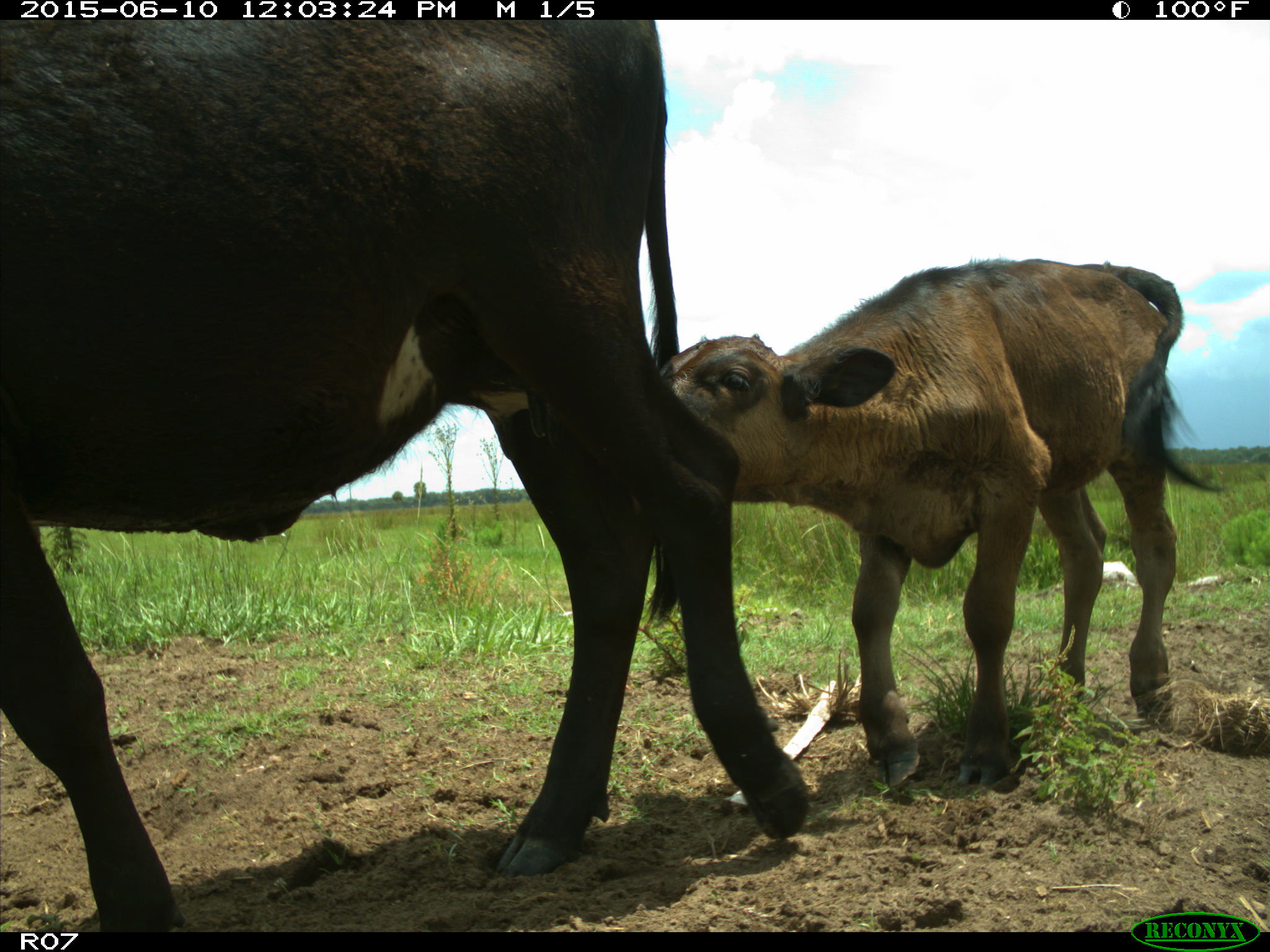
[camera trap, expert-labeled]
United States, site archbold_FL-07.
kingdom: Animalia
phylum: Chordata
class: Mammalia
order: Artiodactyla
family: Bovidae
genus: Bos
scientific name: Bos taurus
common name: domestic cow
Bos taurus (domestic cow).